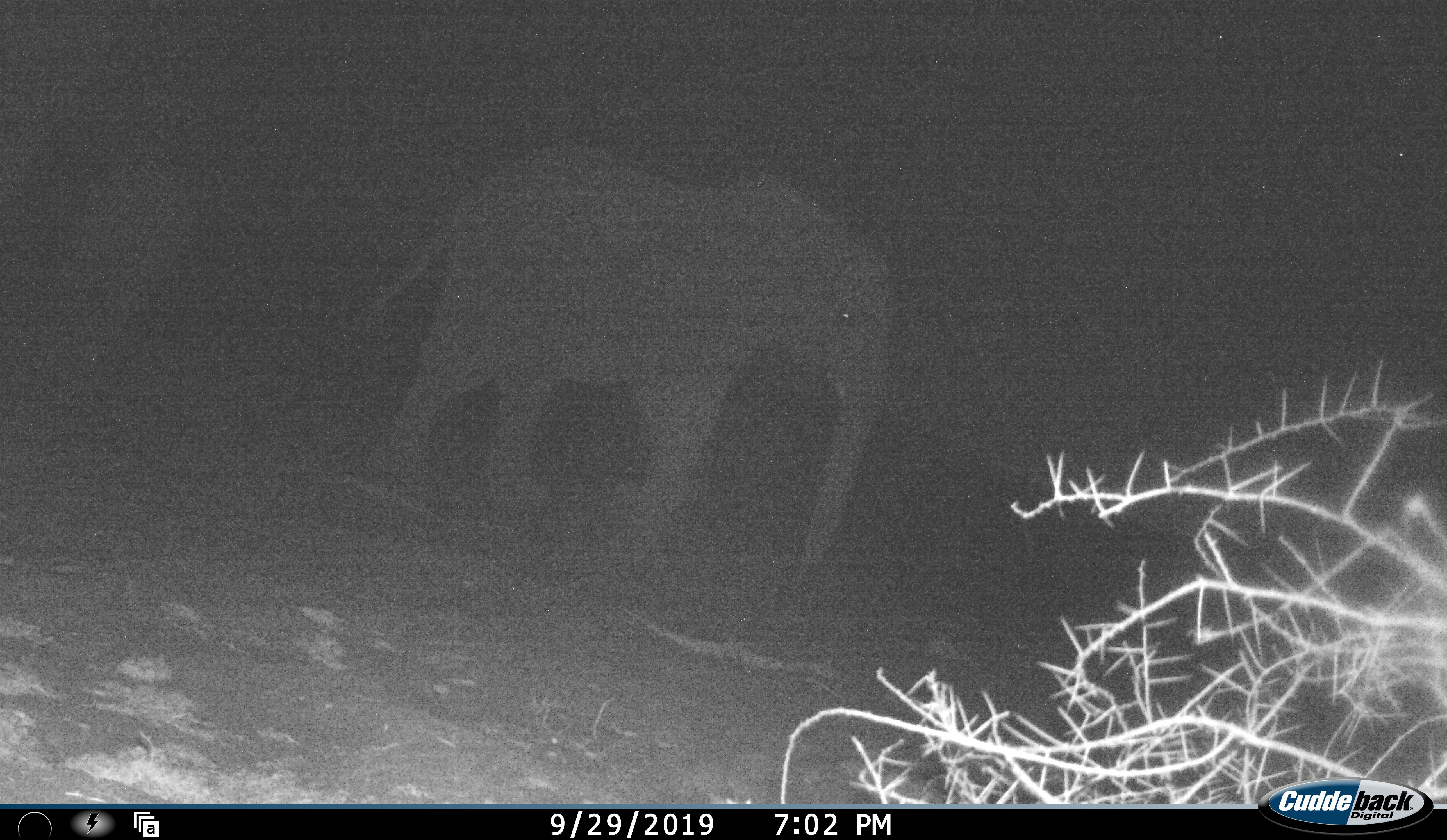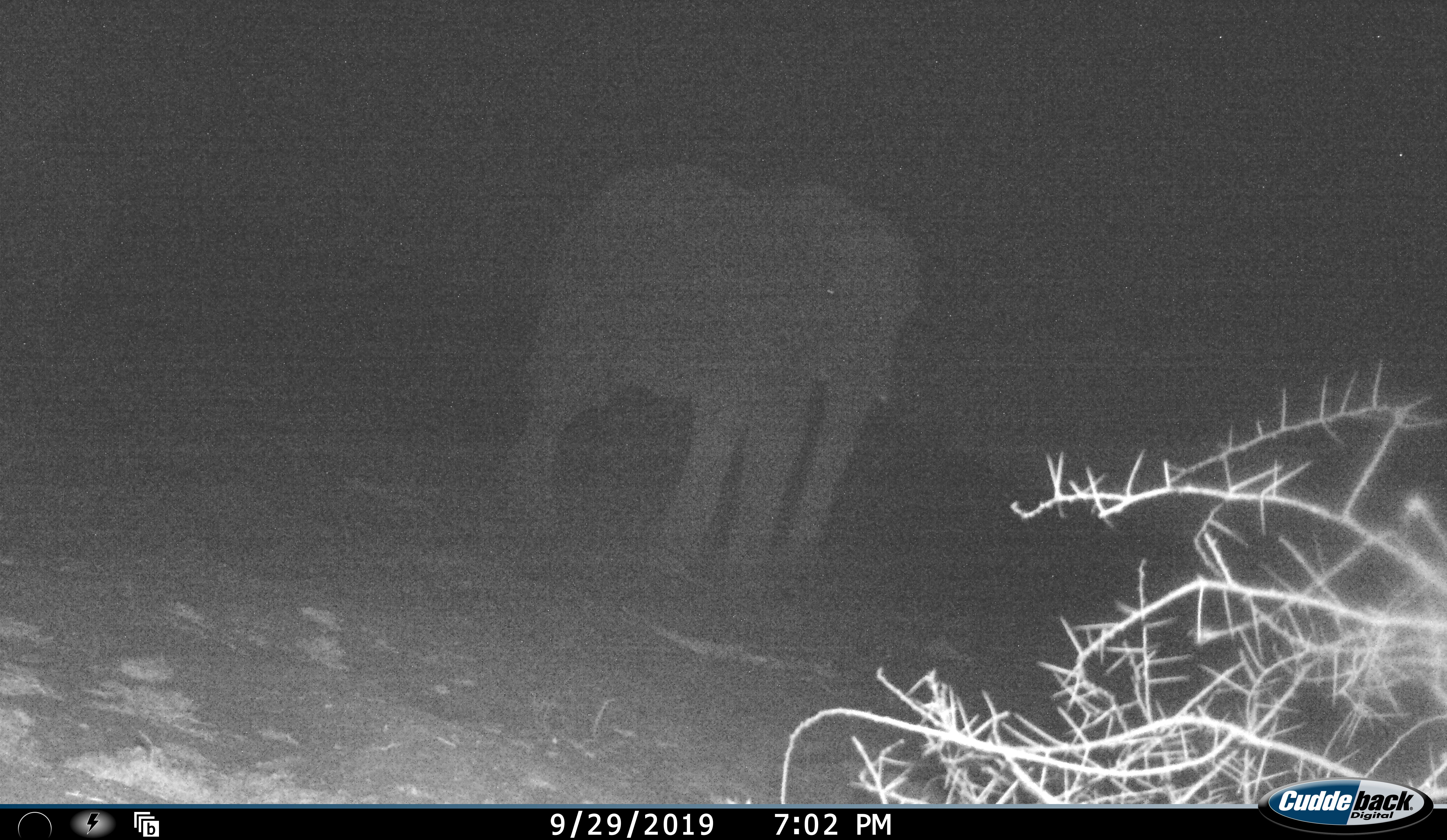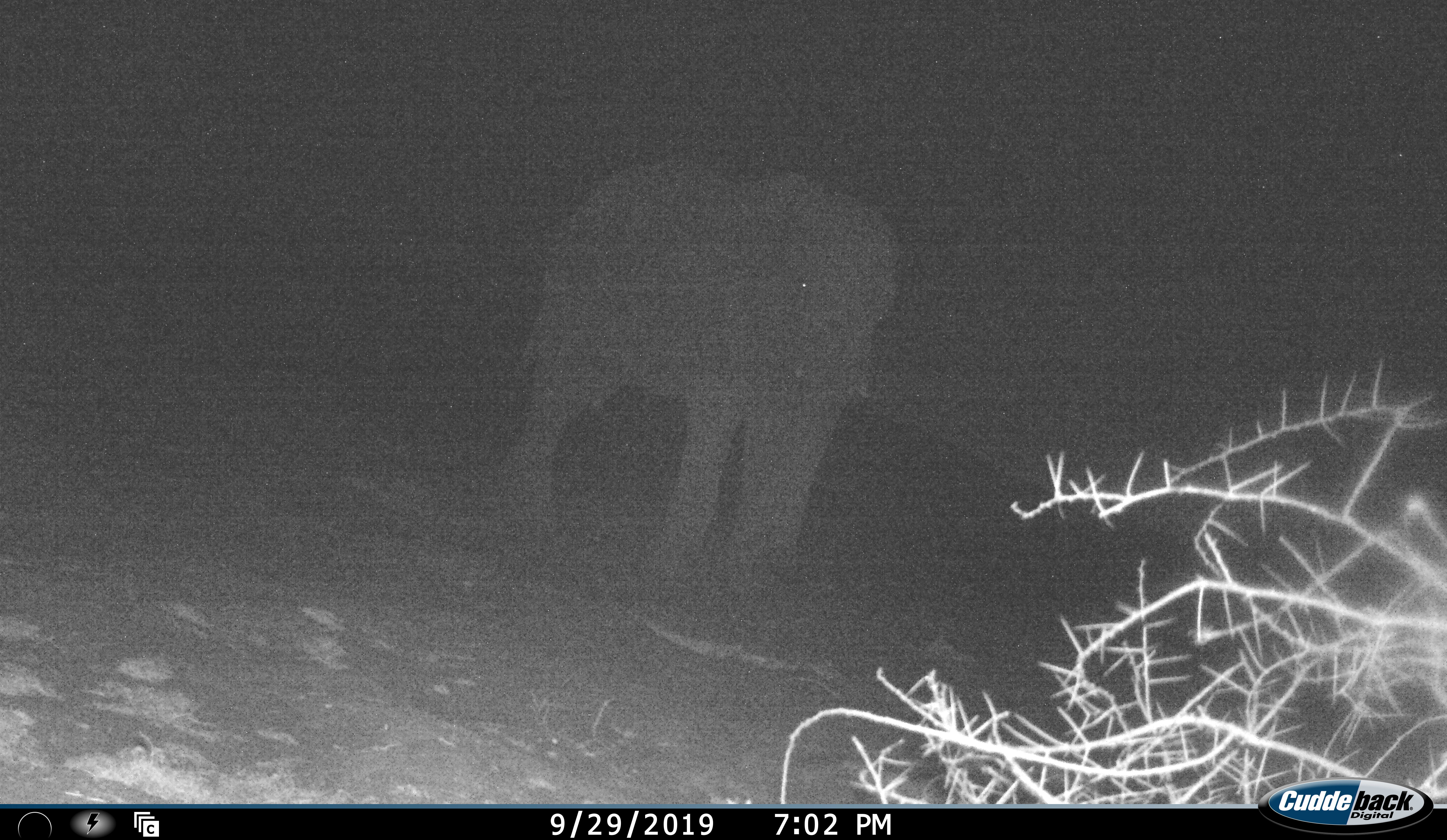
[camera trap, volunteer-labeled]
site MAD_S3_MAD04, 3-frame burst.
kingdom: Animalia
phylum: Chordata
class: Mammalia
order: Proboscidea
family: Elephantidae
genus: Loxodonta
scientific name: Loxodonta africana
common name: african bush elephant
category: elephant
Elephant (african bush elephant) (Loxodonta africana), count 1. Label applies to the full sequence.